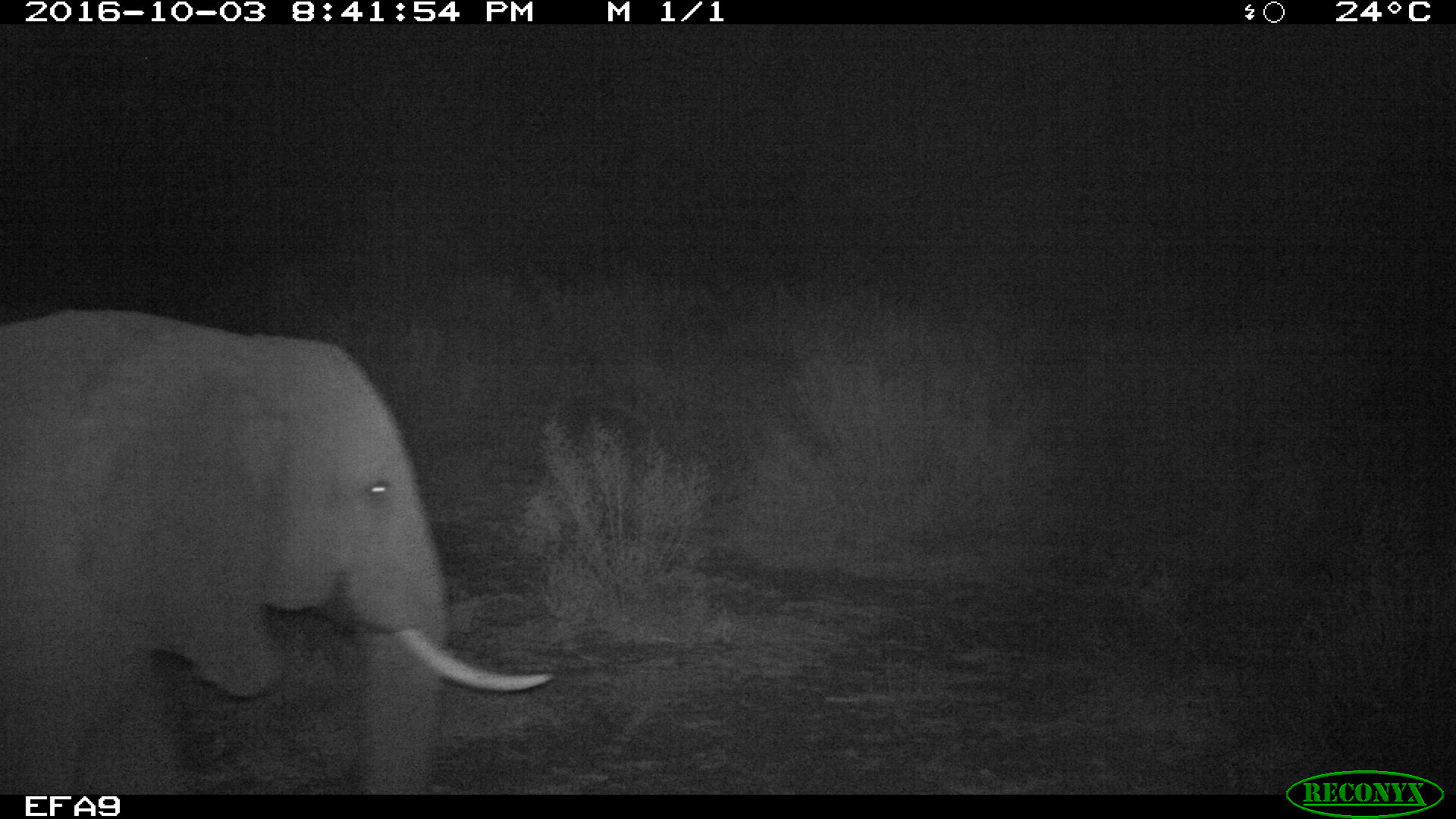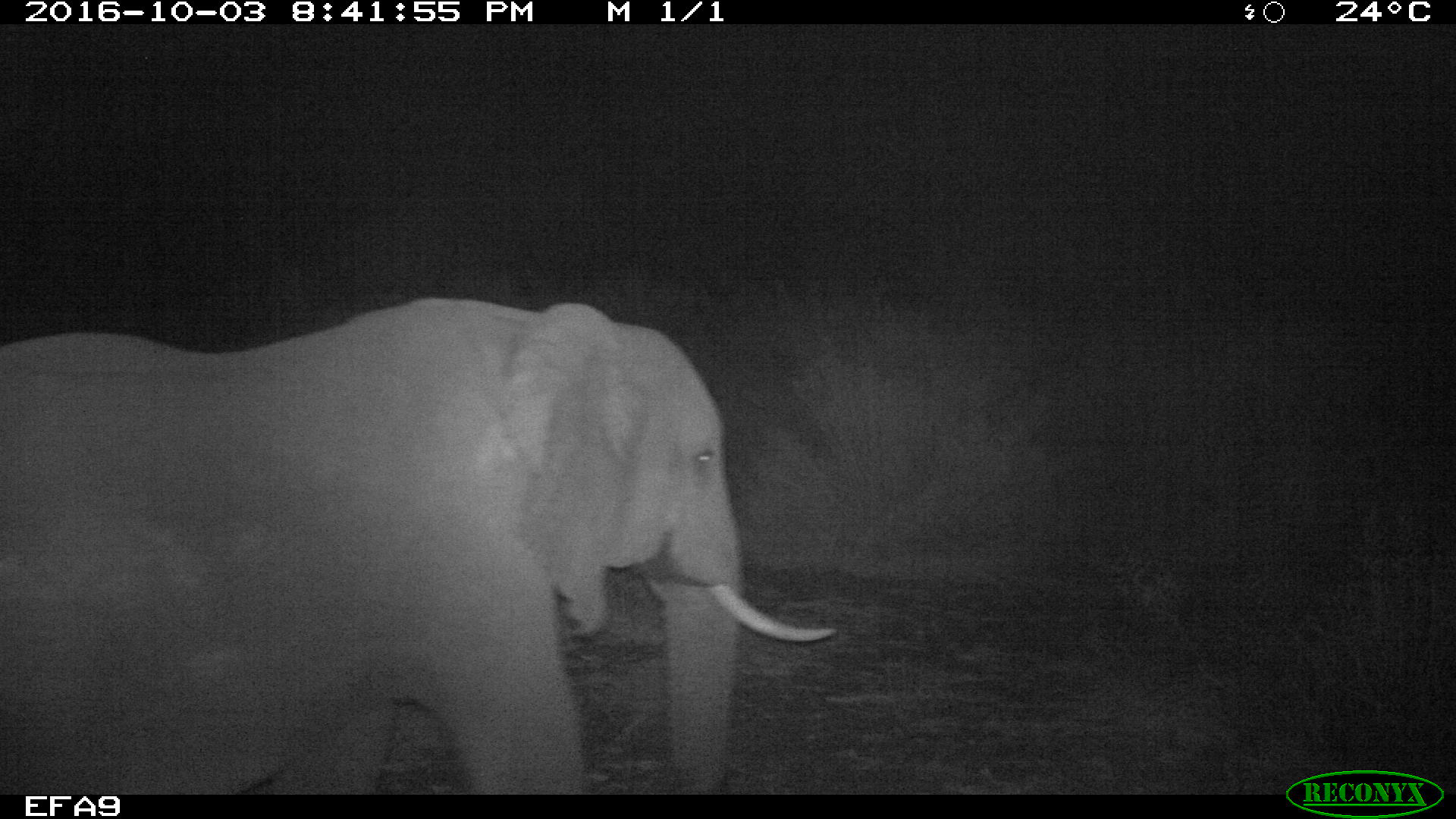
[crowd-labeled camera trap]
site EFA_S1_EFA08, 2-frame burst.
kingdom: Animalia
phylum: Chordata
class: Mammalia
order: Proboscidea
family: Elephantidae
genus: Loxodonta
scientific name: Loxodonta africana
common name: african bush elephant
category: elephant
Elephant (african bush elephant) (Loxodonta africana), count 1. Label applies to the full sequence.